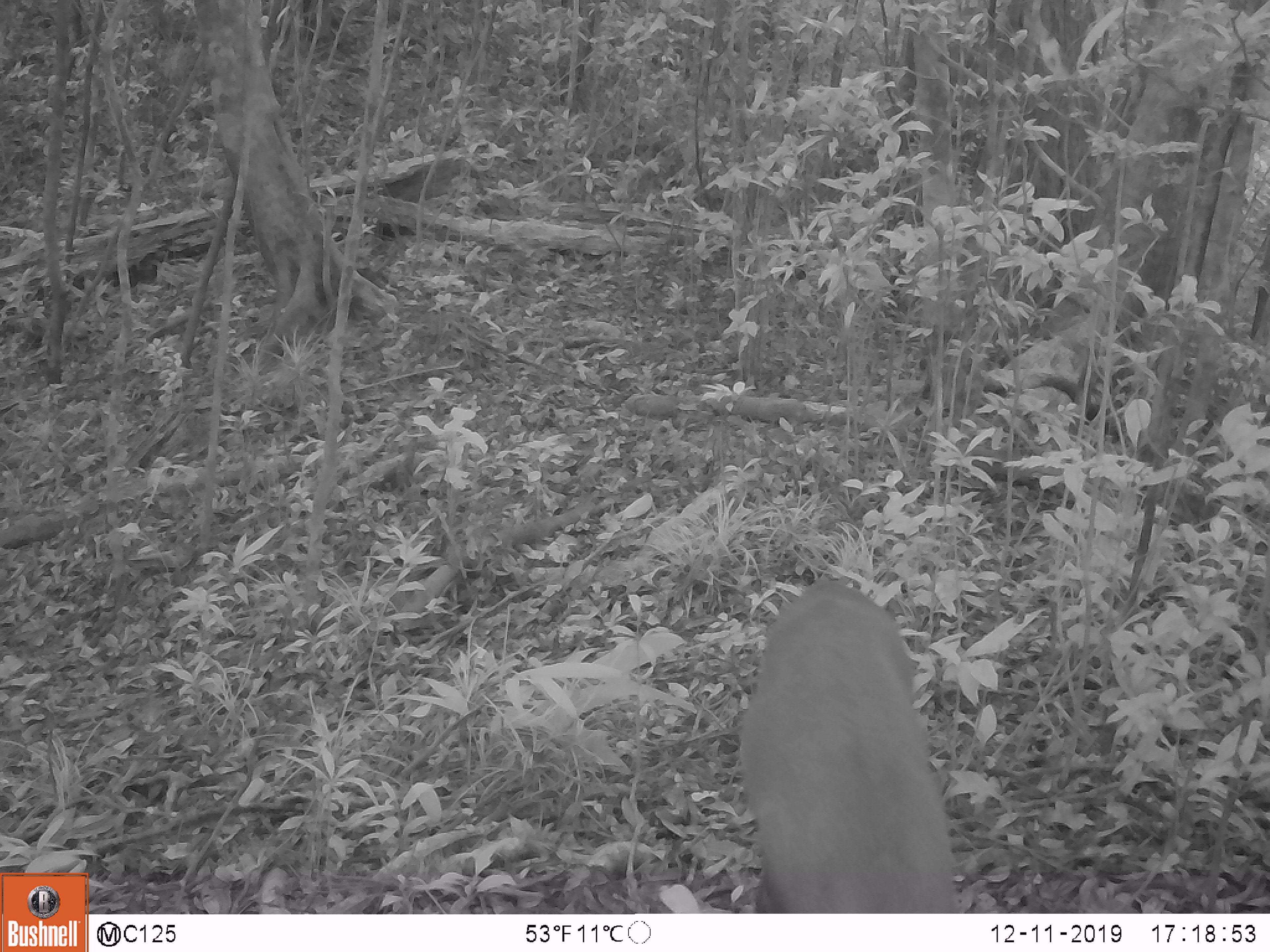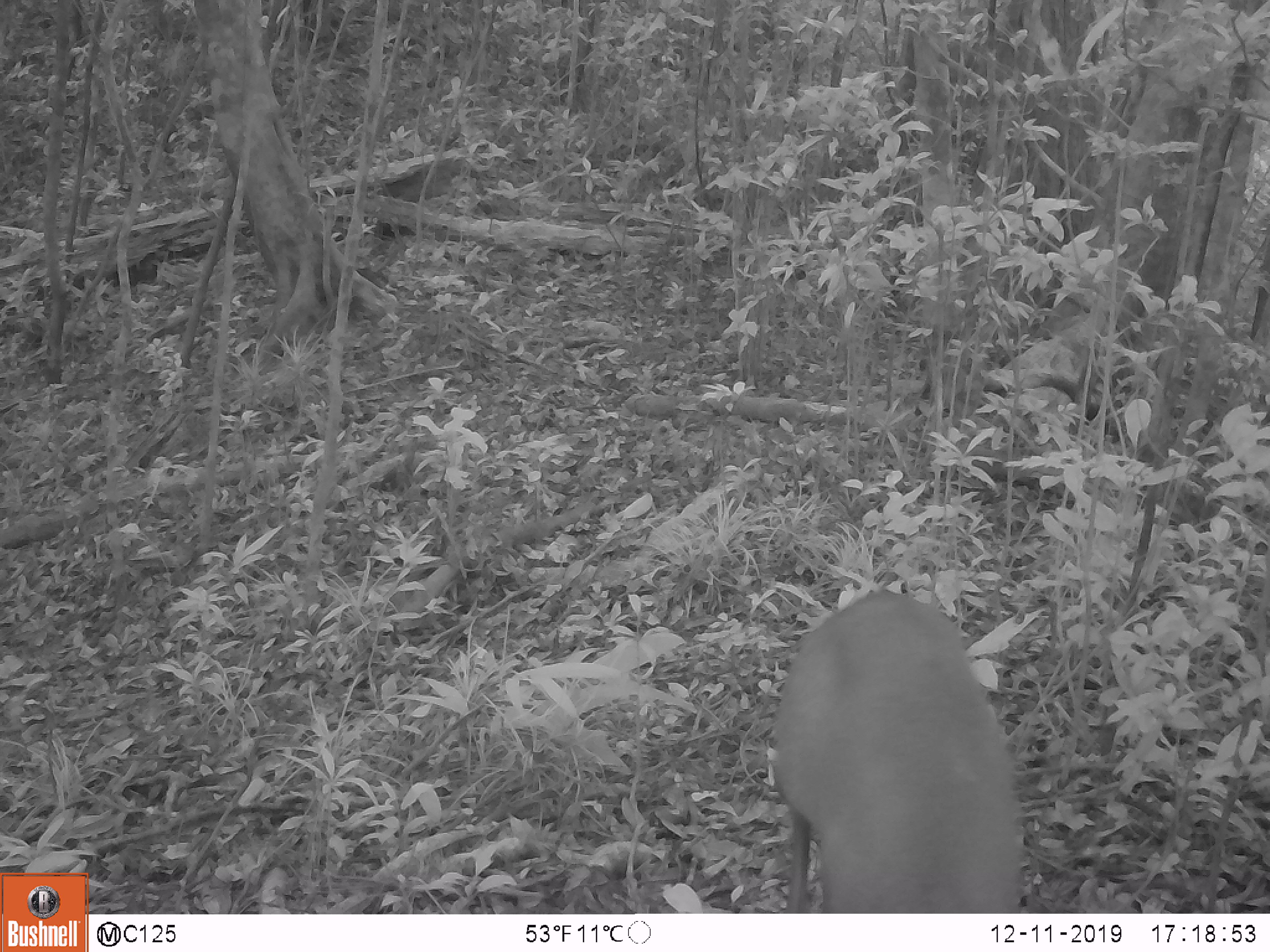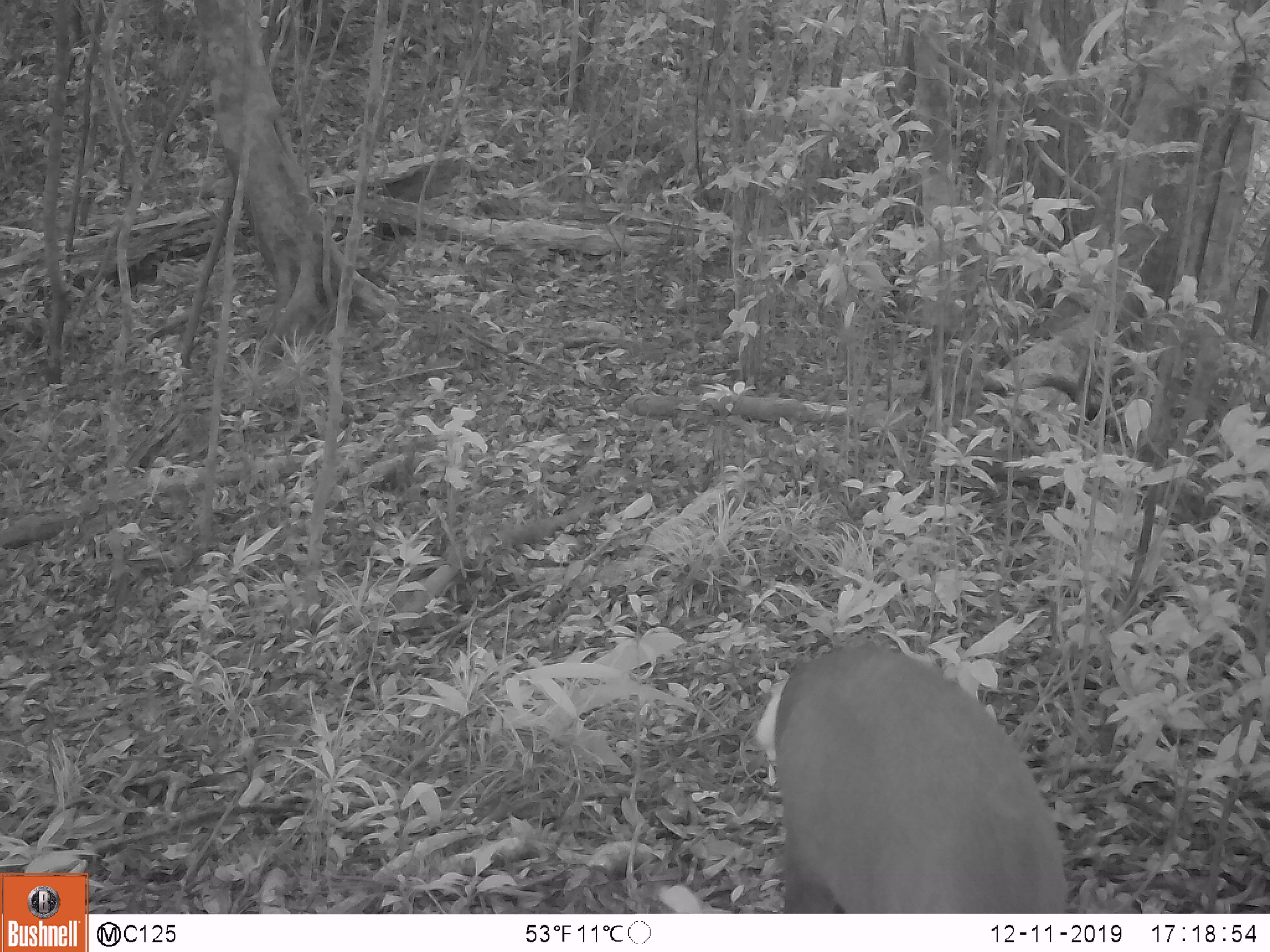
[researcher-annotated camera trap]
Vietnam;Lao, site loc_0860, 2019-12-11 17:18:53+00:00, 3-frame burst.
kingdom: Animalia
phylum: Chordata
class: Mammalia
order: Artiodactyla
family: Cervidae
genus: Muntiacus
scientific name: Muntiacus rooseveltorum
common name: roosevelt's muntjac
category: roosevelts muntjac group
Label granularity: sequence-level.